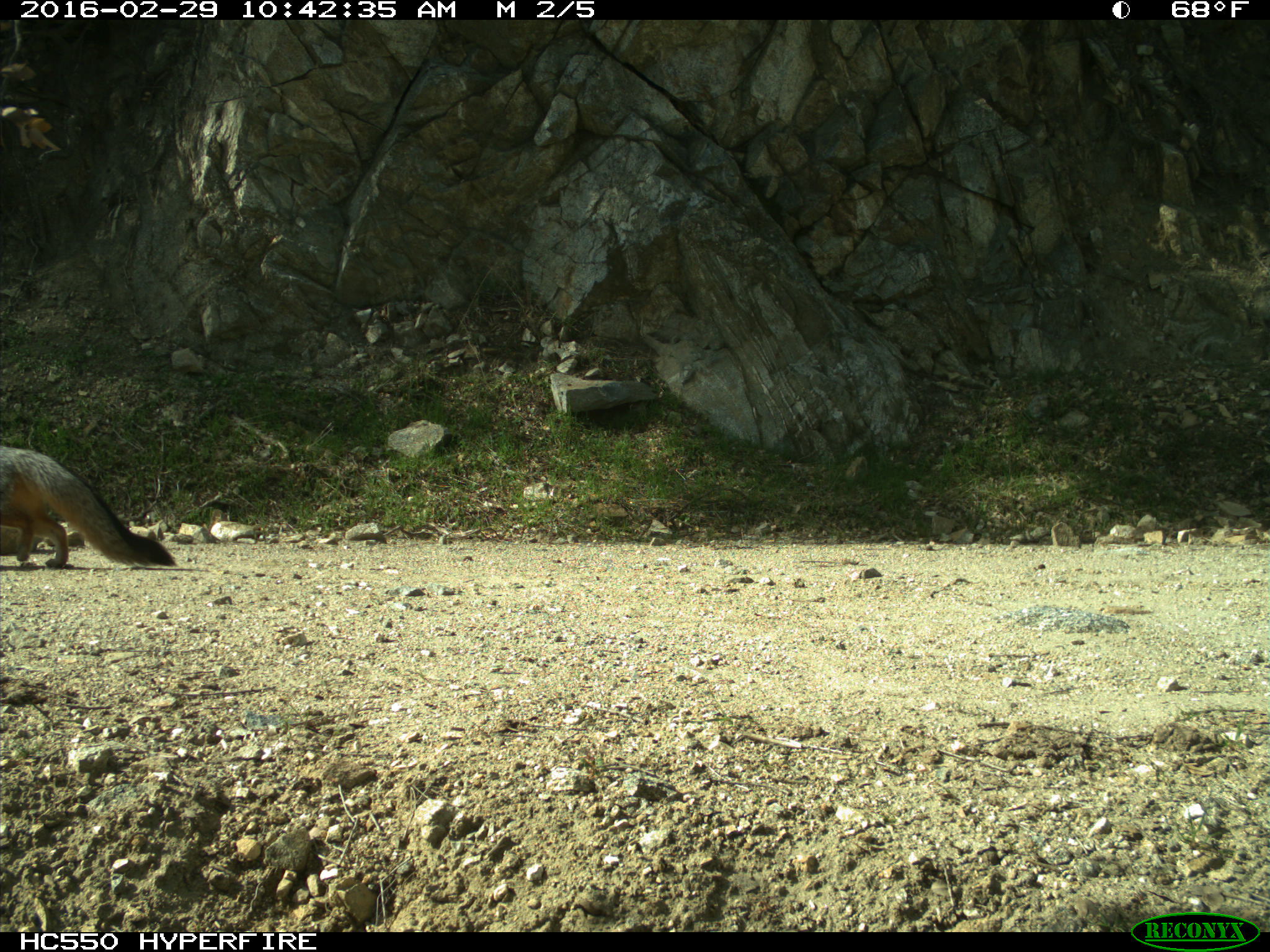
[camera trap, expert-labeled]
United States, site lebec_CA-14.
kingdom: Animalia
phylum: Chordata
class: Mammalia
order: Carnivora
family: Canidae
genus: Urocyon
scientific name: Urocyon cinereoargenteus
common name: gray fox